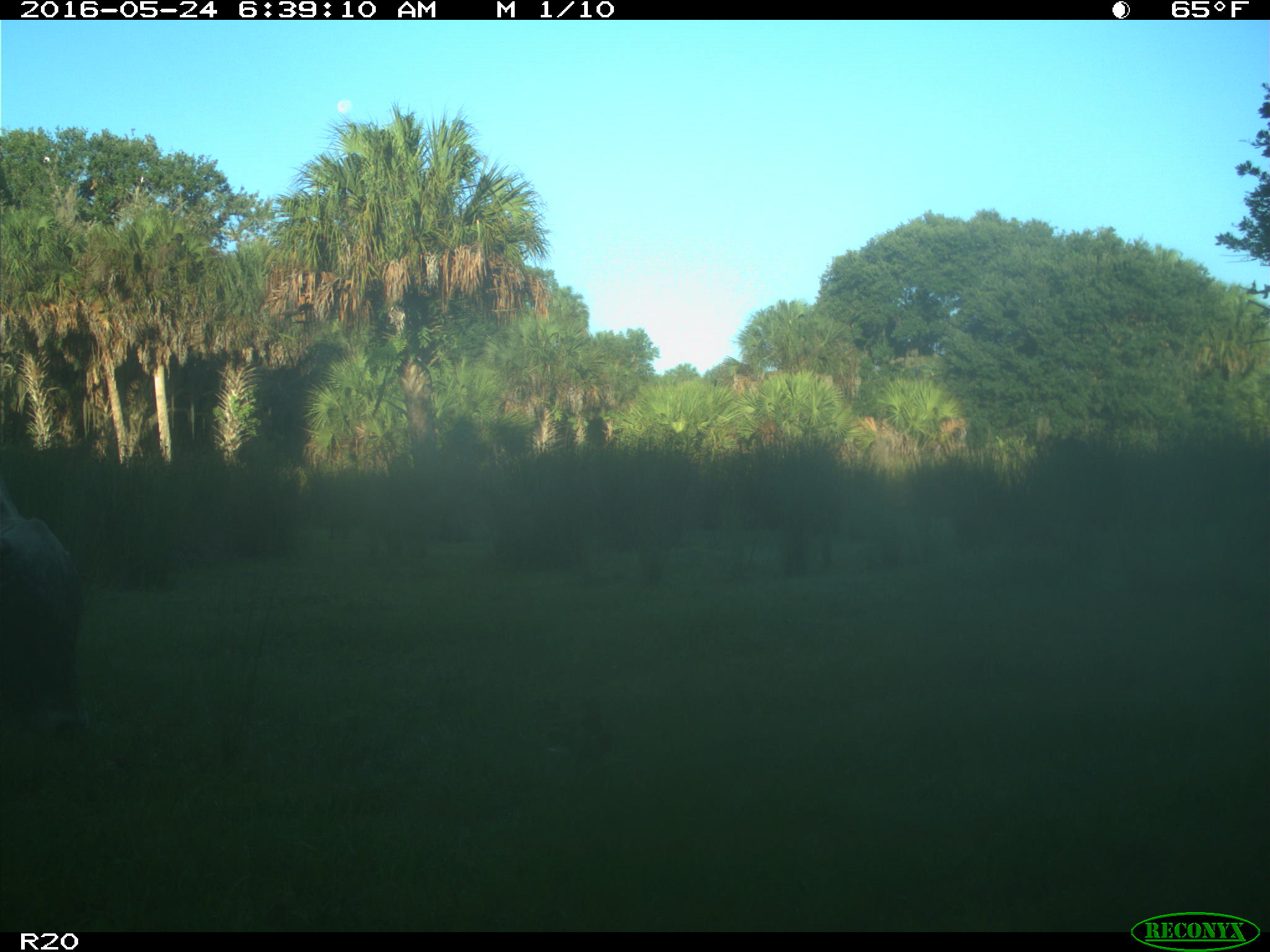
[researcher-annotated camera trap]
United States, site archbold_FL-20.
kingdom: Animalia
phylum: Chordata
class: Mammalia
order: Artiodactyla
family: Bovidae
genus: Bos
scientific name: Bos taurus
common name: domestic cow